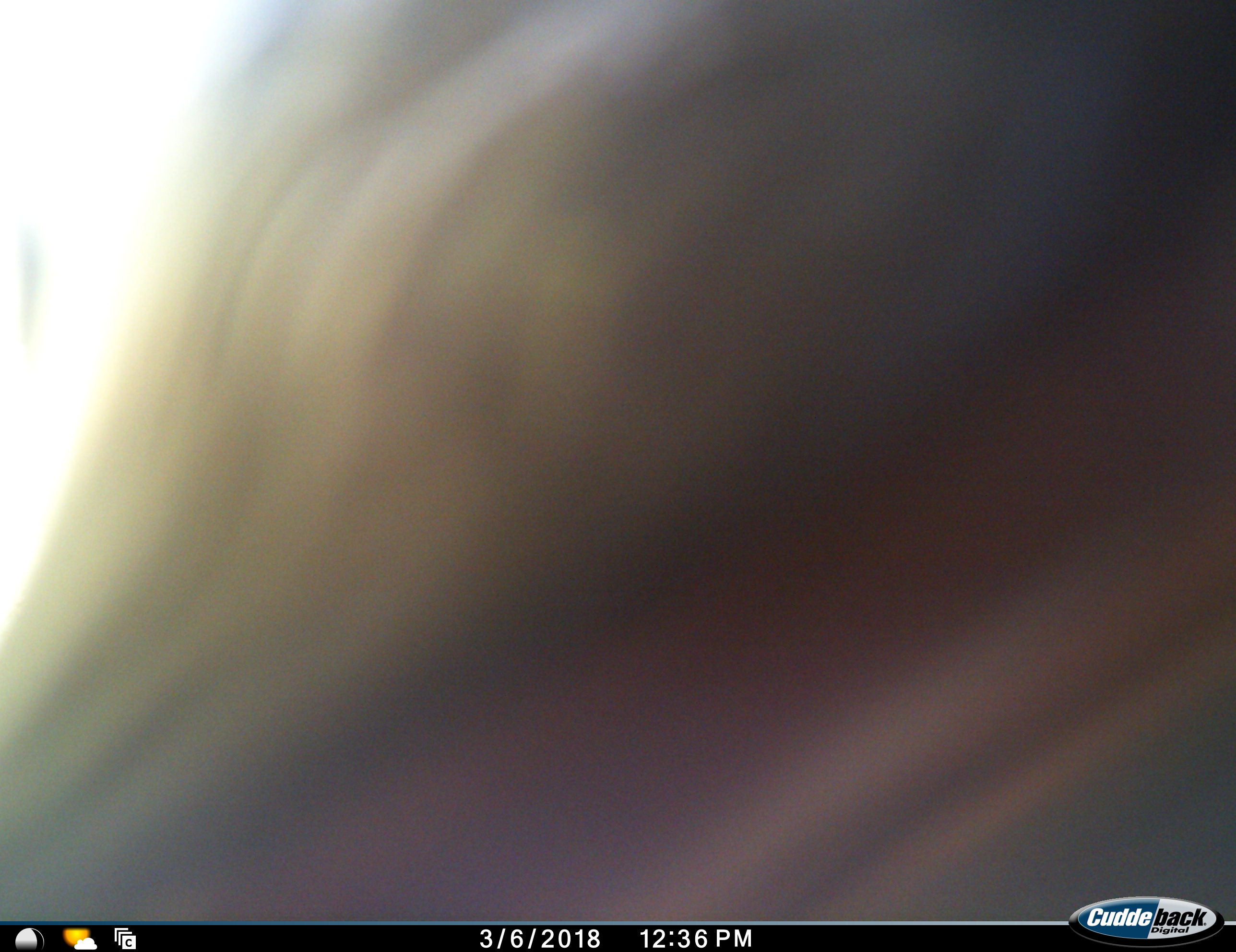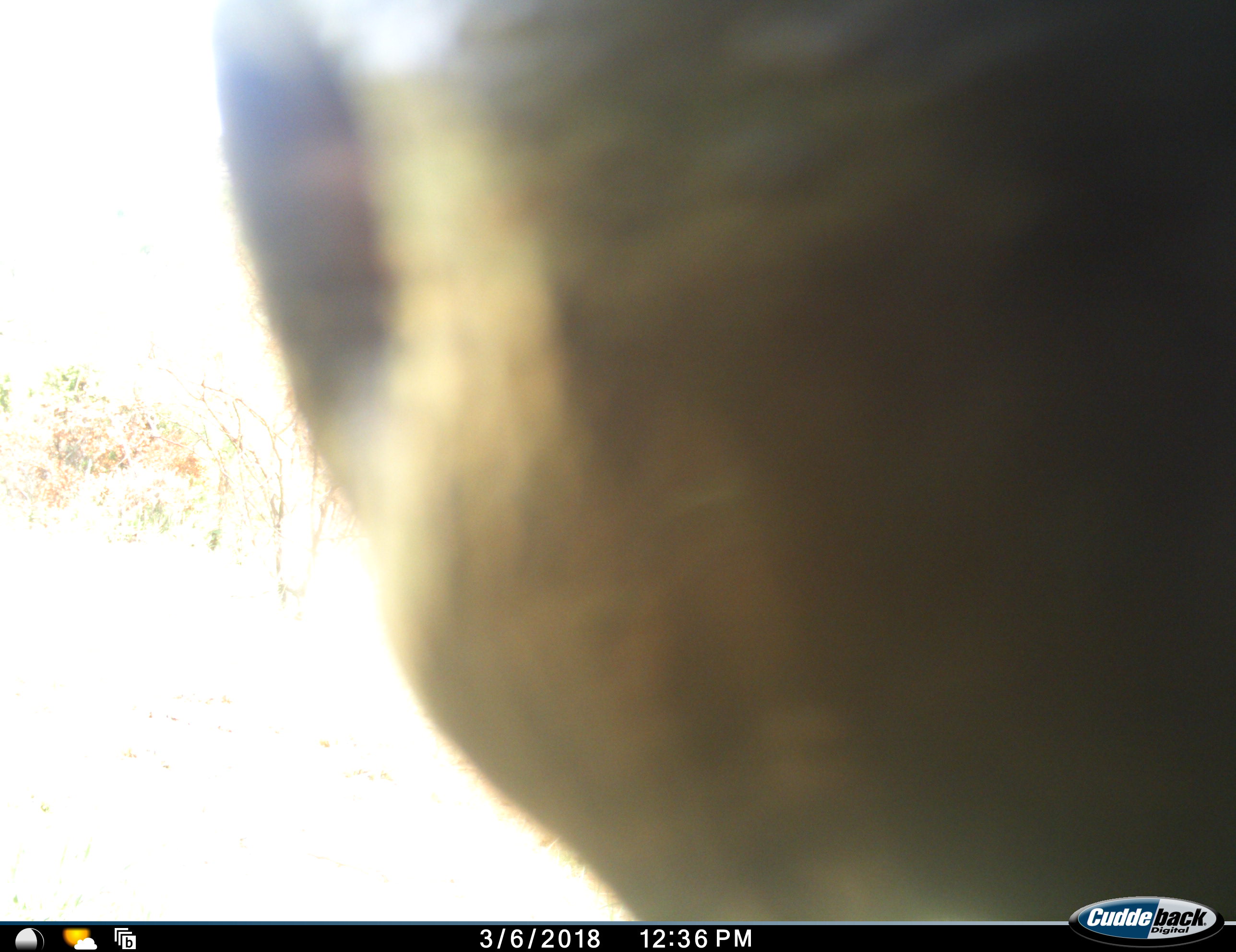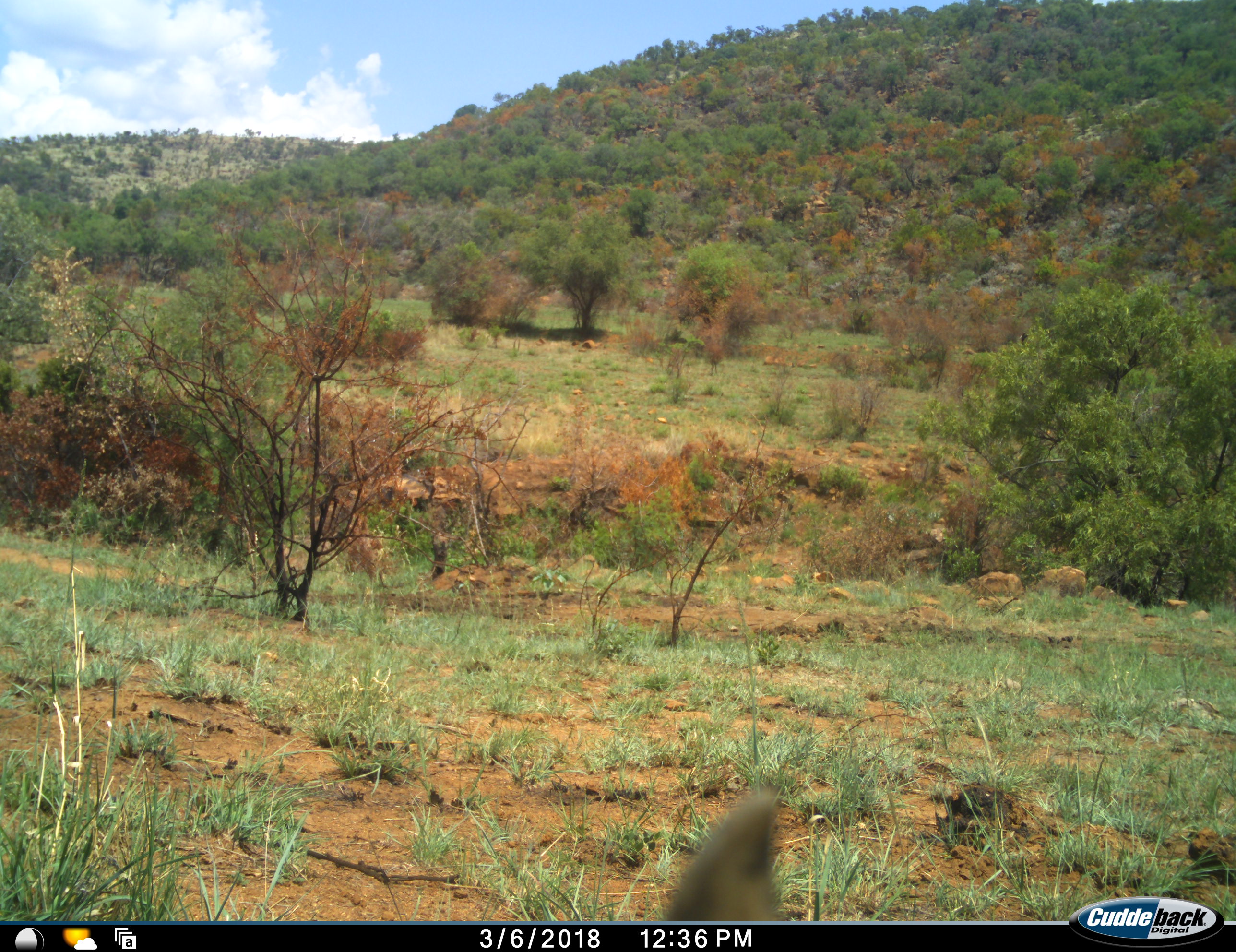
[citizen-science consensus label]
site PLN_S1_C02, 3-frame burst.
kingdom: Animalia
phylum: Chordata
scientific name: Vertebrata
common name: domestic animal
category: domesticanimal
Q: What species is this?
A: Domesticanimal (domestic animal) (Vertebrata).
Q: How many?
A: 1.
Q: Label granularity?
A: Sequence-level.